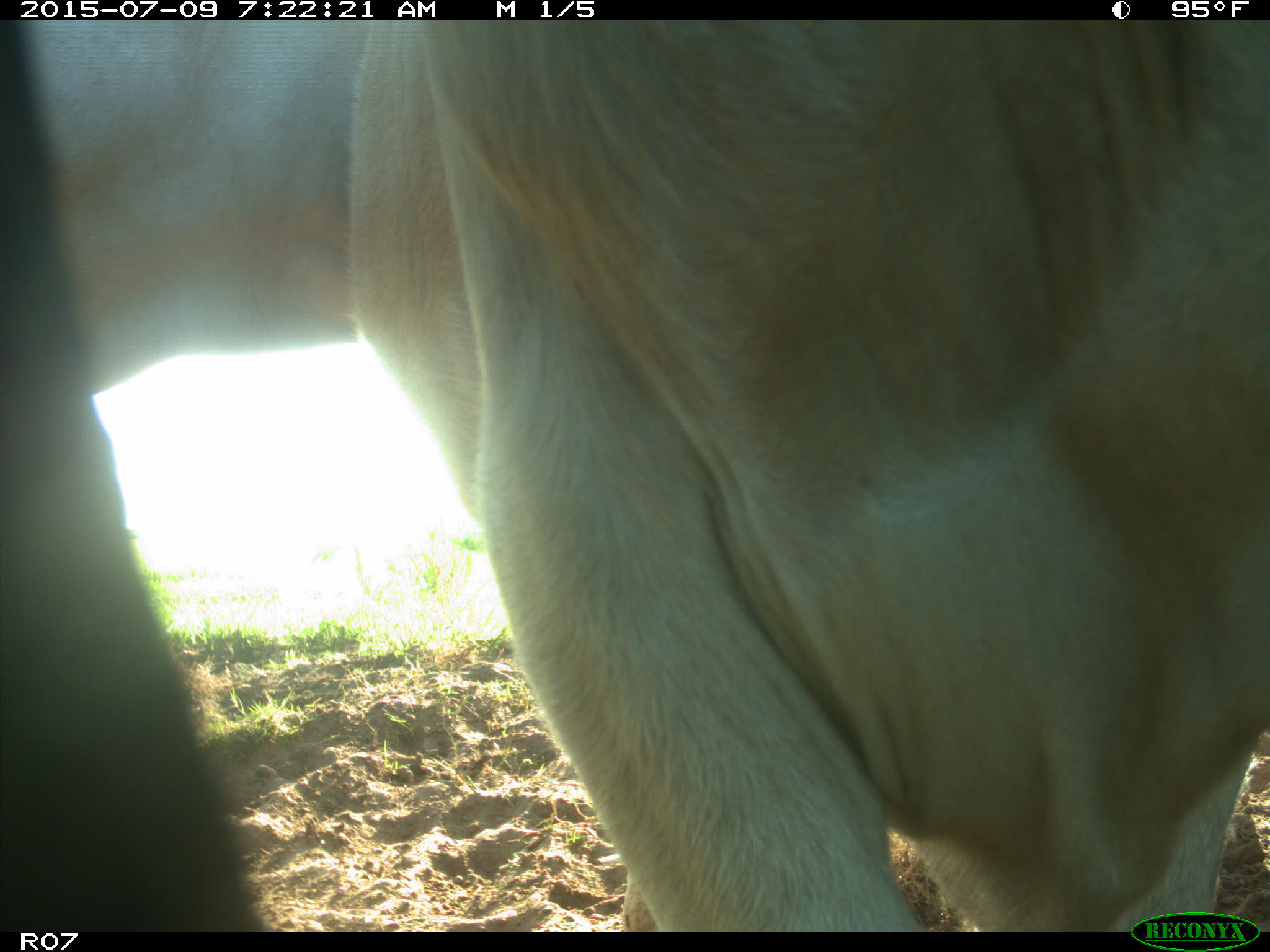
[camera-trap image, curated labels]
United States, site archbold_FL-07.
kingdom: Animalia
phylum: Chordata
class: Mammalia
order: Artiodactyla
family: Bovidae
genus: Bos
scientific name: Bos taurus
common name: domestic cow